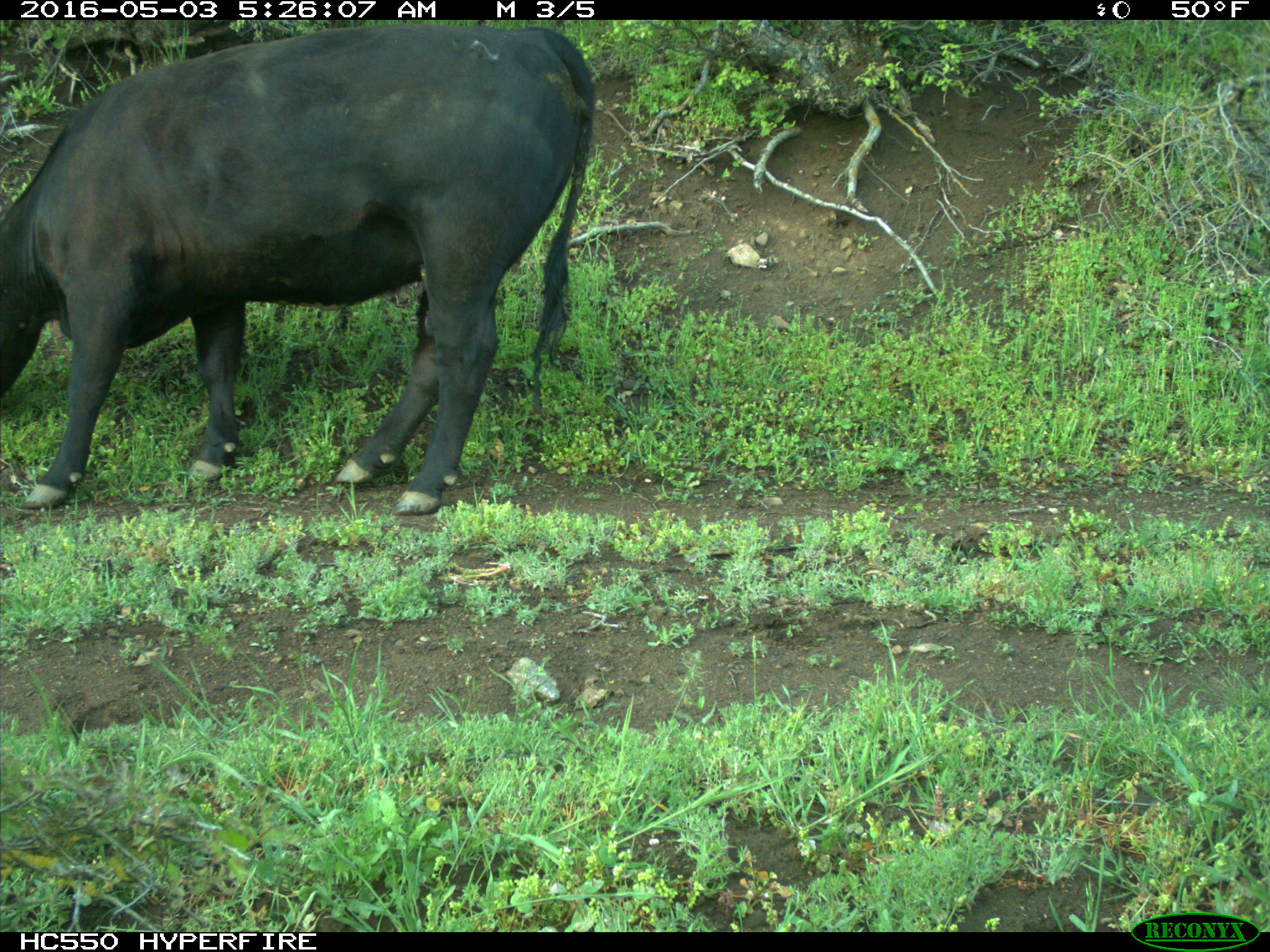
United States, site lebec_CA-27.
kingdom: Animalia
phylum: Chordata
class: Mammalia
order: Artiodactyla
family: Bovidae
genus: Bos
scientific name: Bos taurus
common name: domestic cow